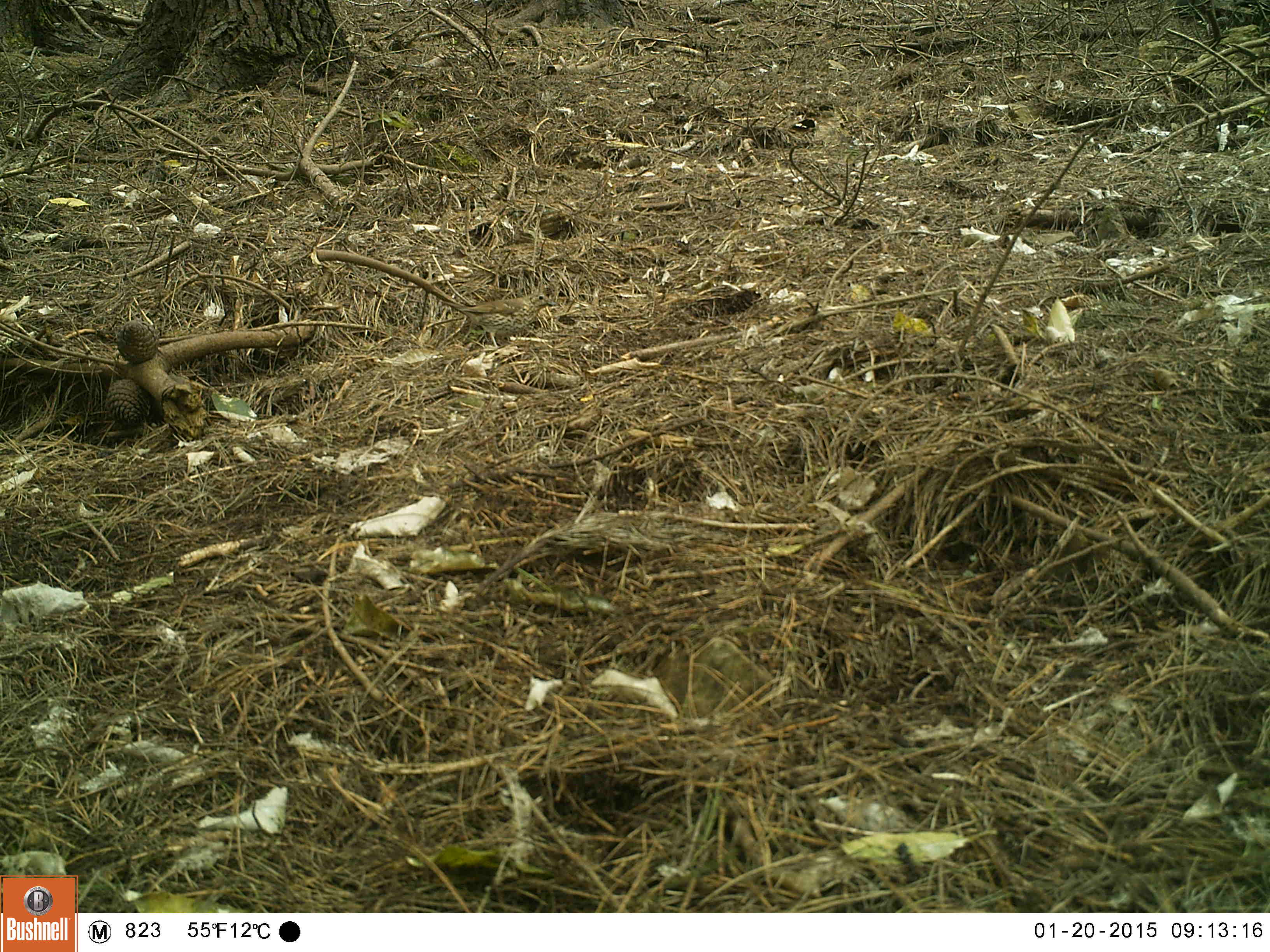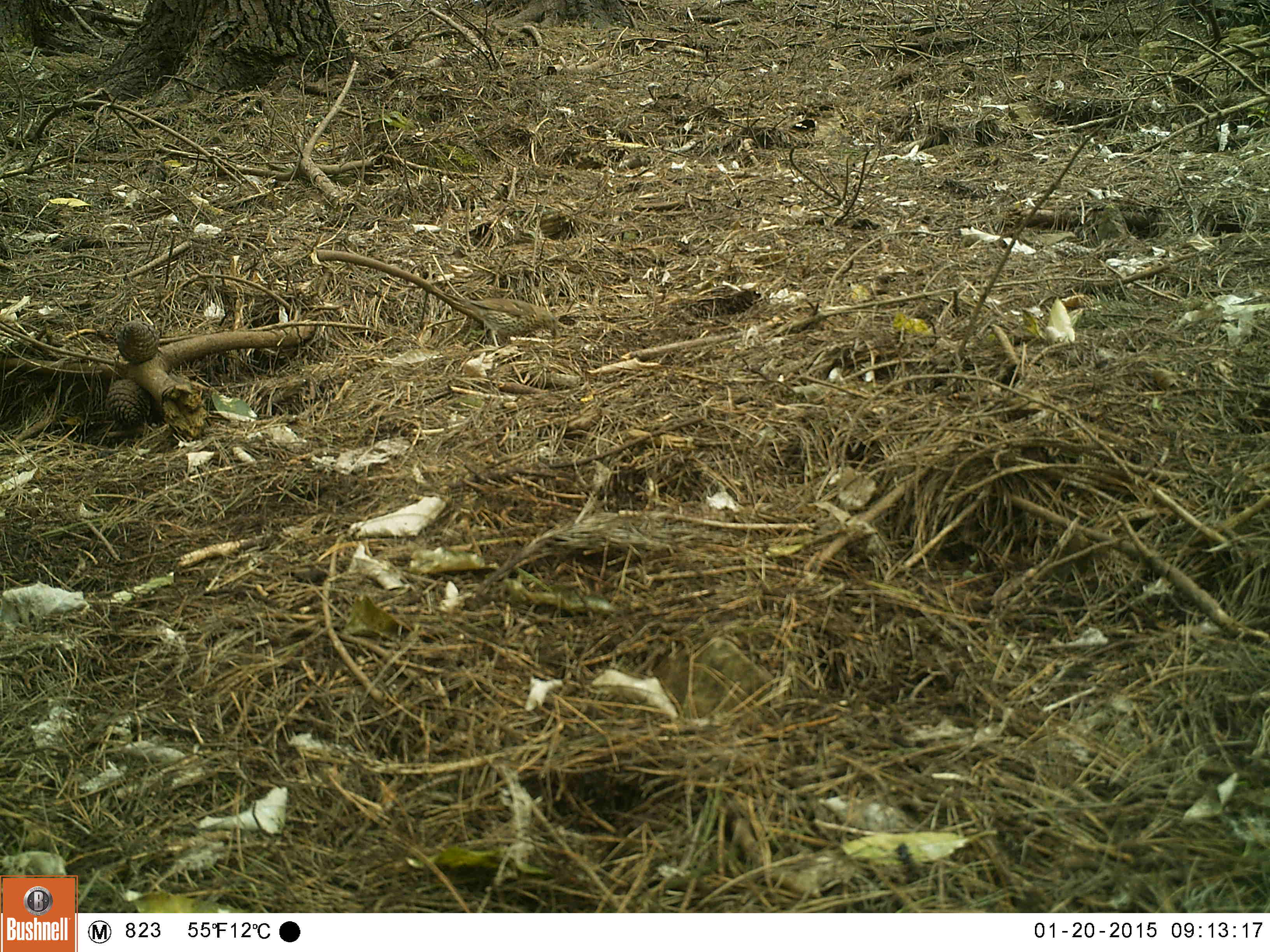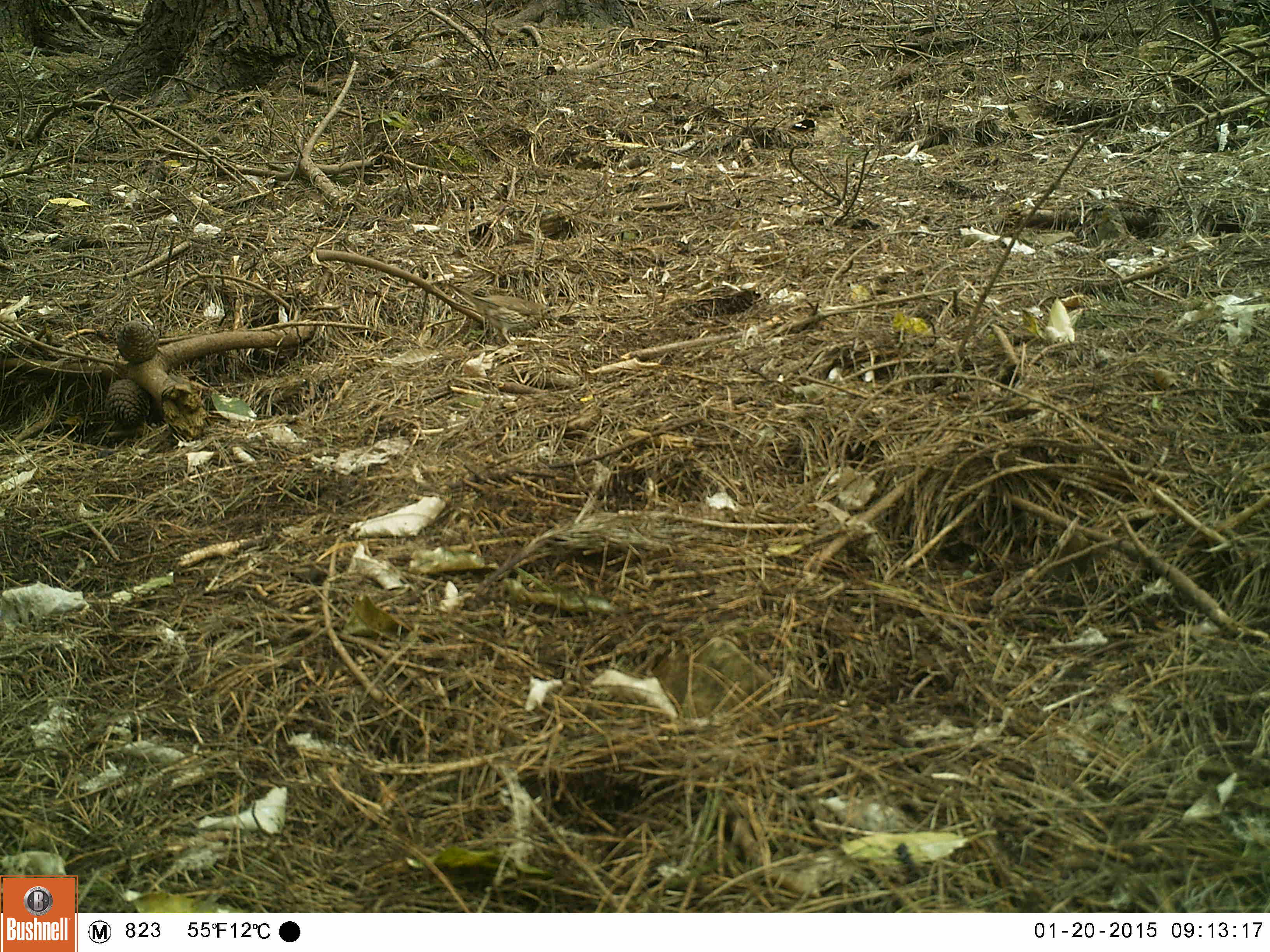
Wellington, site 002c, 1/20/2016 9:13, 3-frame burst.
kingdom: Animalia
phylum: Chordata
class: Aves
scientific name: Aves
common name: bird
Bird (Aves).